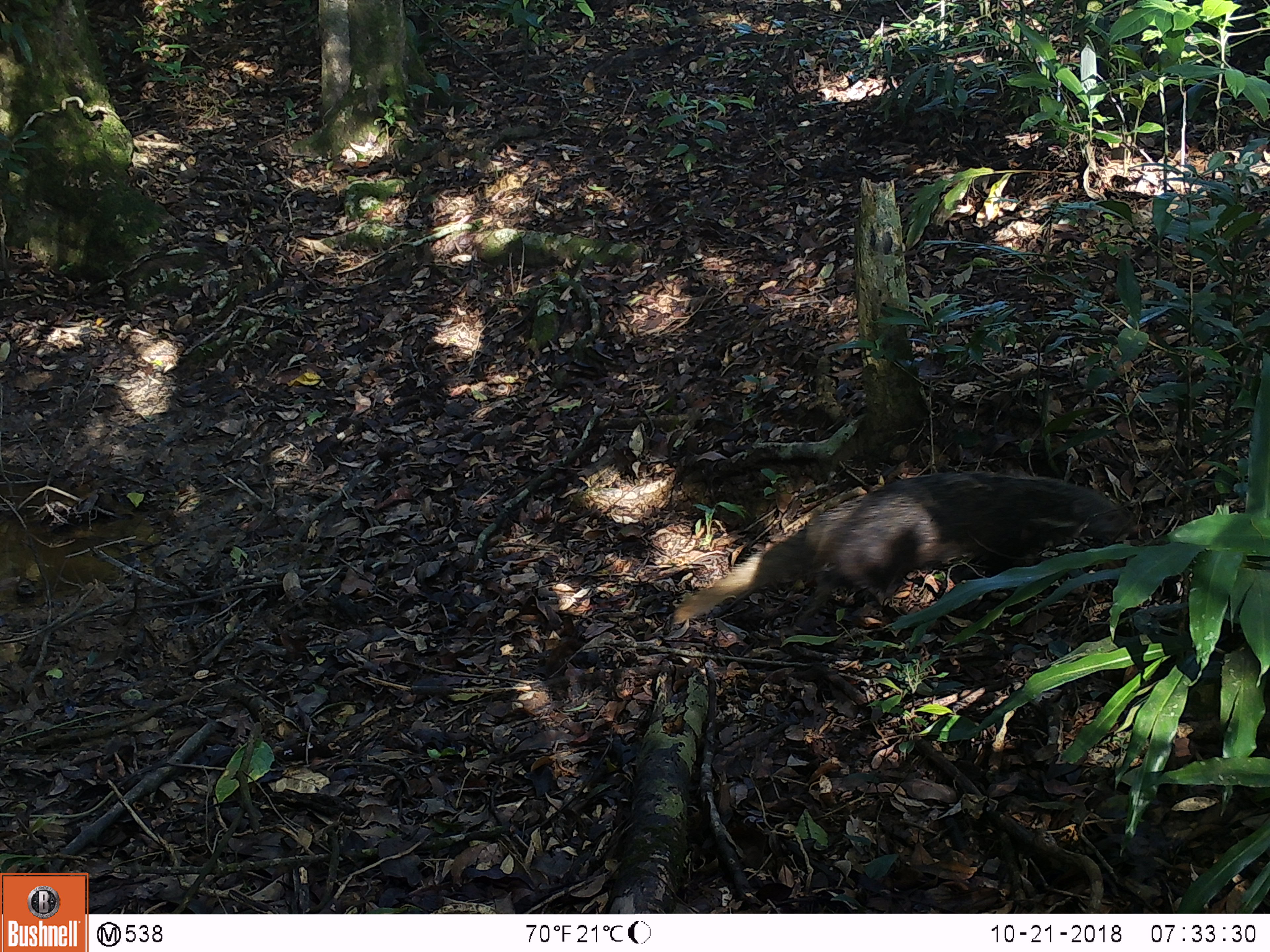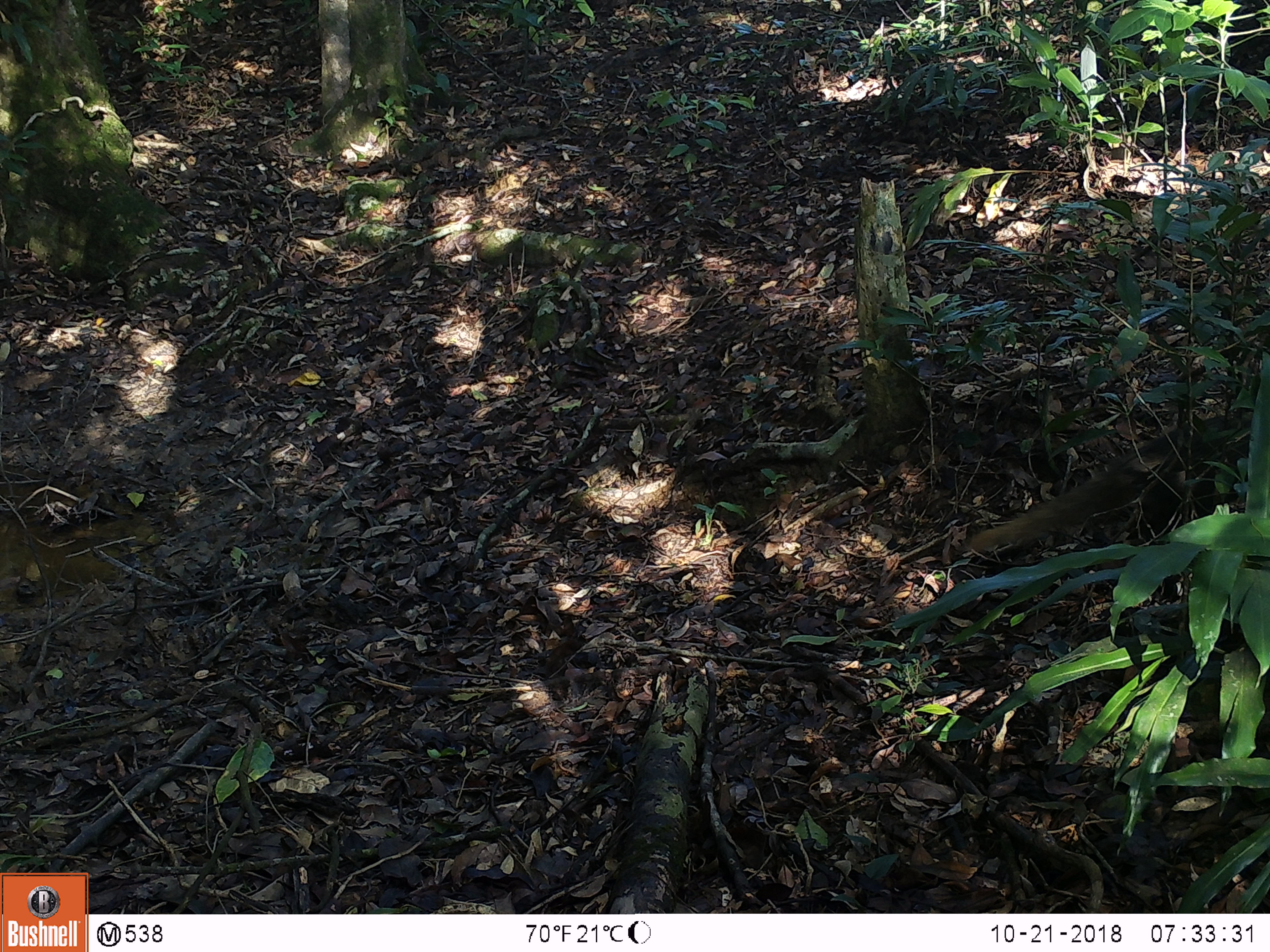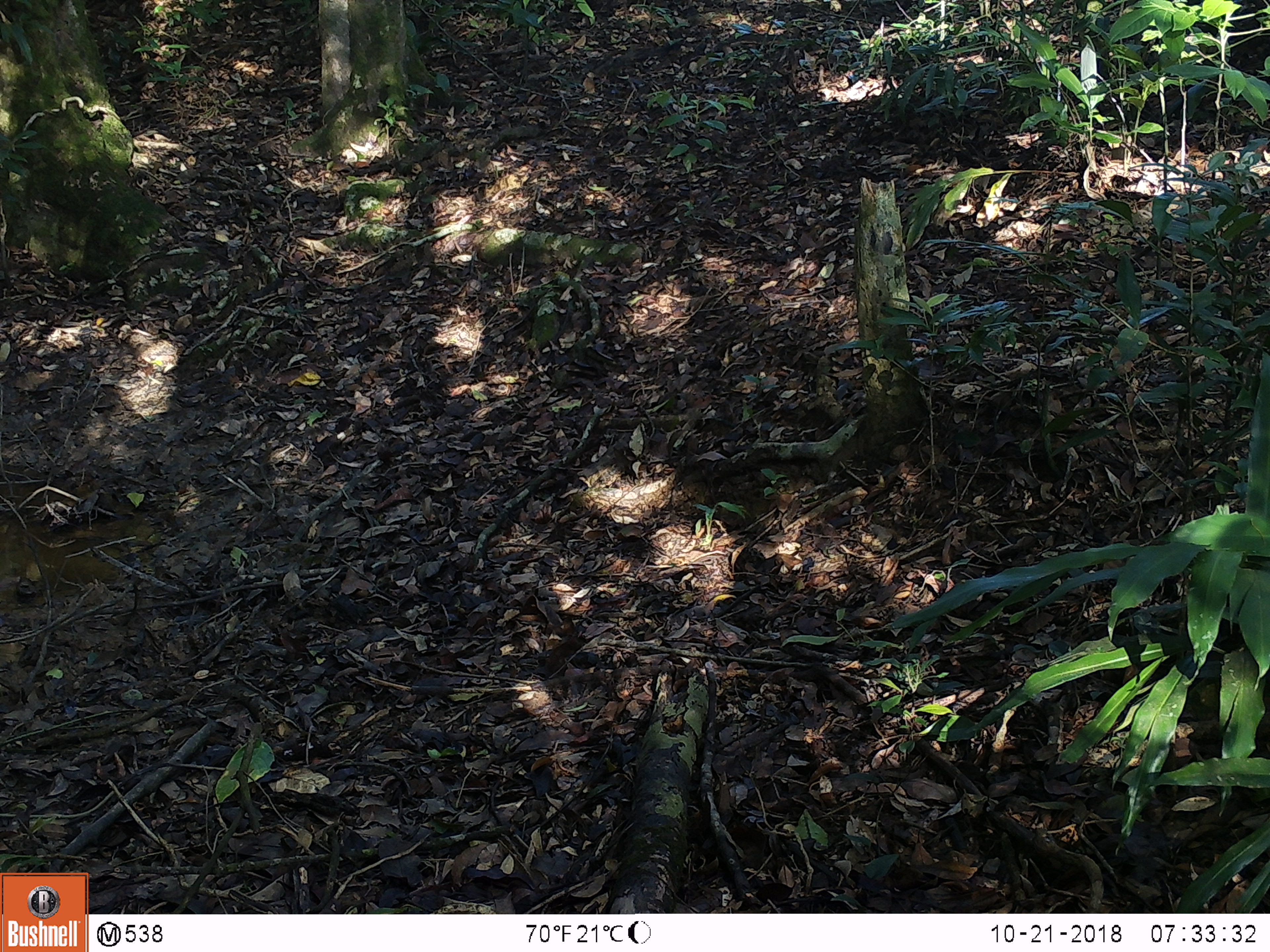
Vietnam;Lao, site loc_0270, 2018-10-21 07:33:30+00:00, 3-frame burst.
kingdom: Animalia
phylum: Chordata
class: Mammalia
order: Carnivora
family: Herpestidae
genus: Urva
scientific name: Urva urva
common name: crab-eating mongoose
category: crab eating mongoose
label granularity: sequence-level